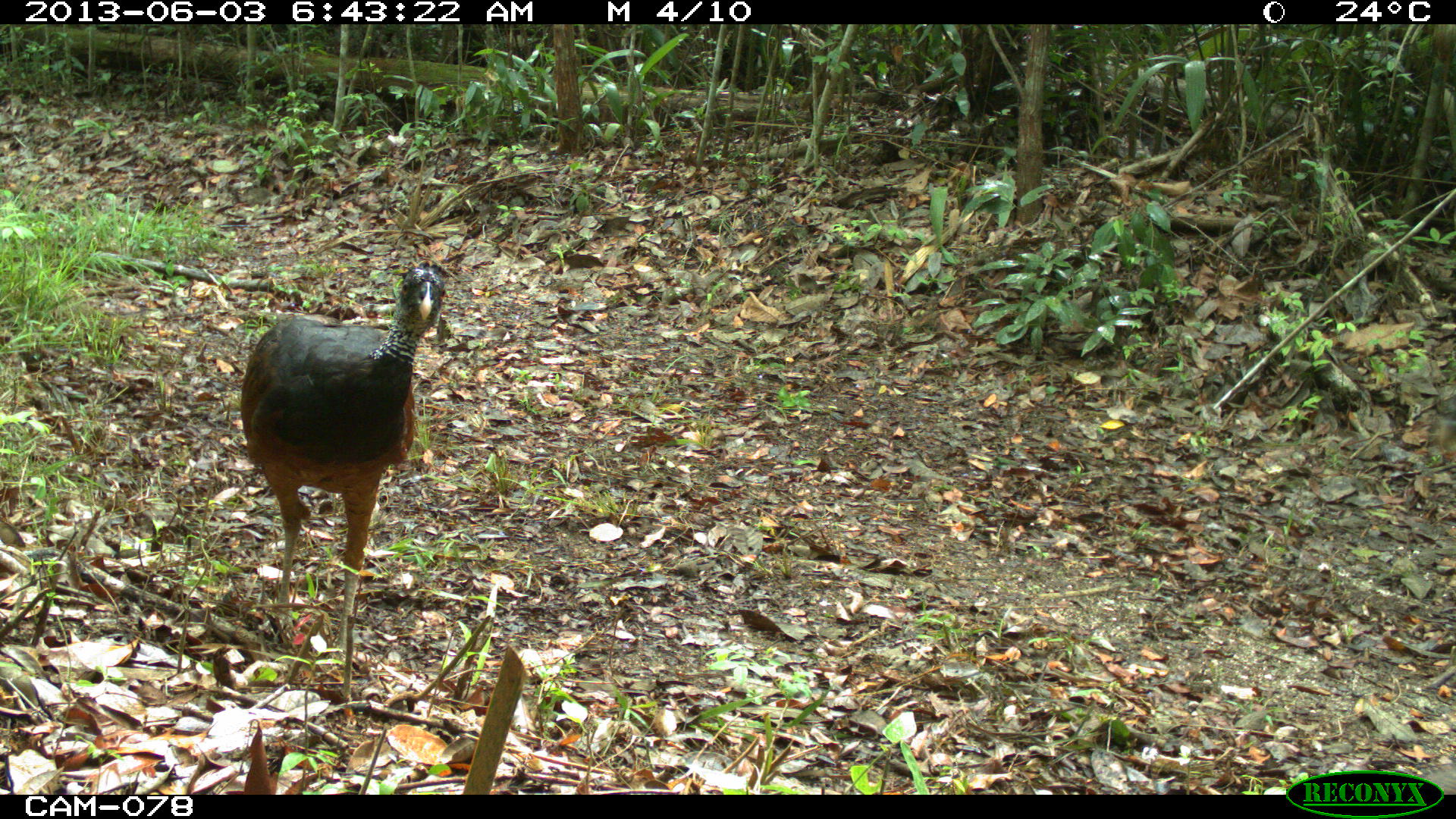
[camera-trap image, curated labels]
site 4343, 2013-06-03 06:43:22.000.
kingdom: Animalia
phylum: Chordata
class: Aves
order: Galliformes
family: Cracidae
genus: Crax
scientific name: Crax rubra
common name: great curassow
Crax rubra (great curassow), count 2, sex female.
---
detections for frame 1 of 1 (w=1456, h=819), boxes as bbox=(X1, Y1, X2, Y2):
crax rubra: bbox=(238, 262, 448, 652)